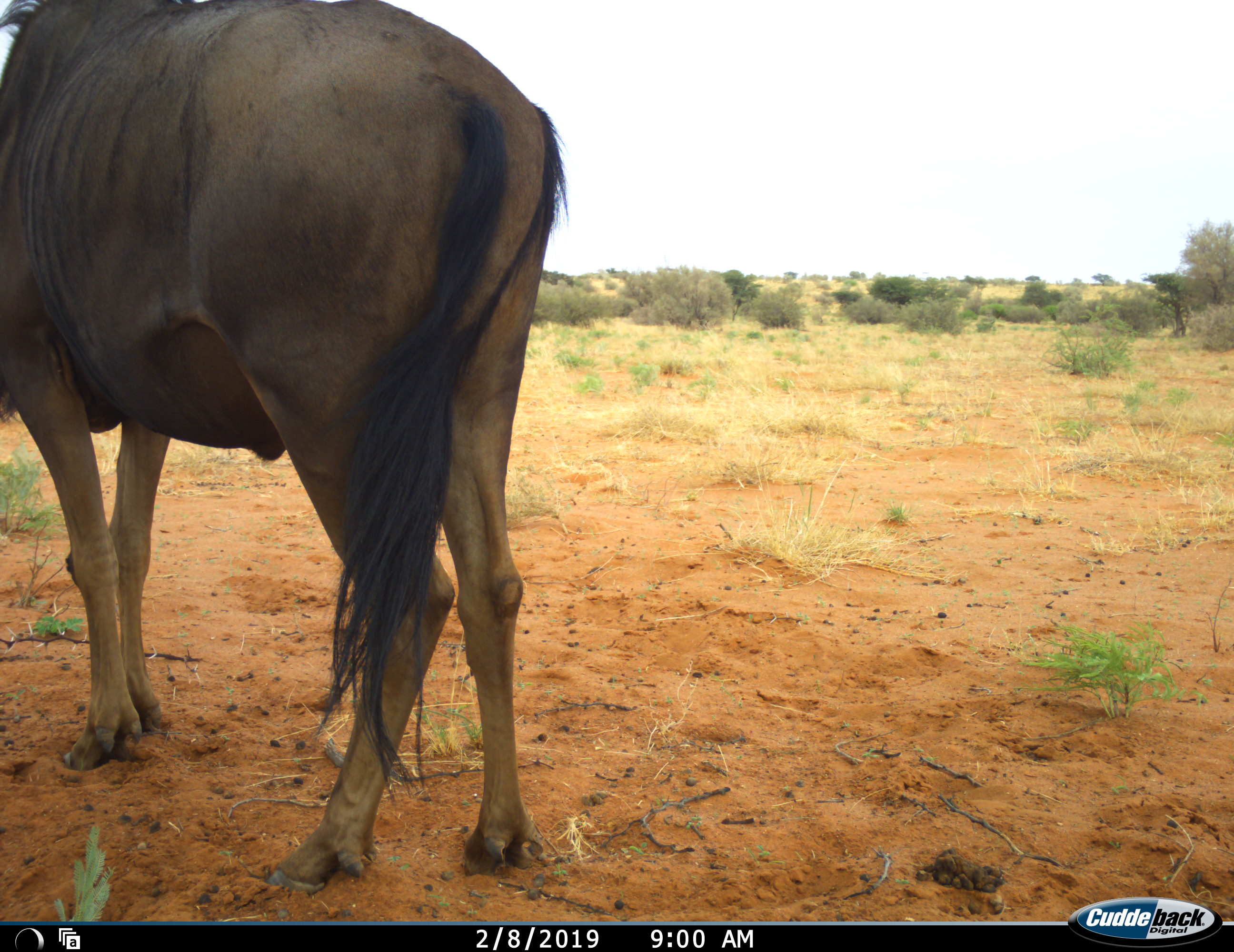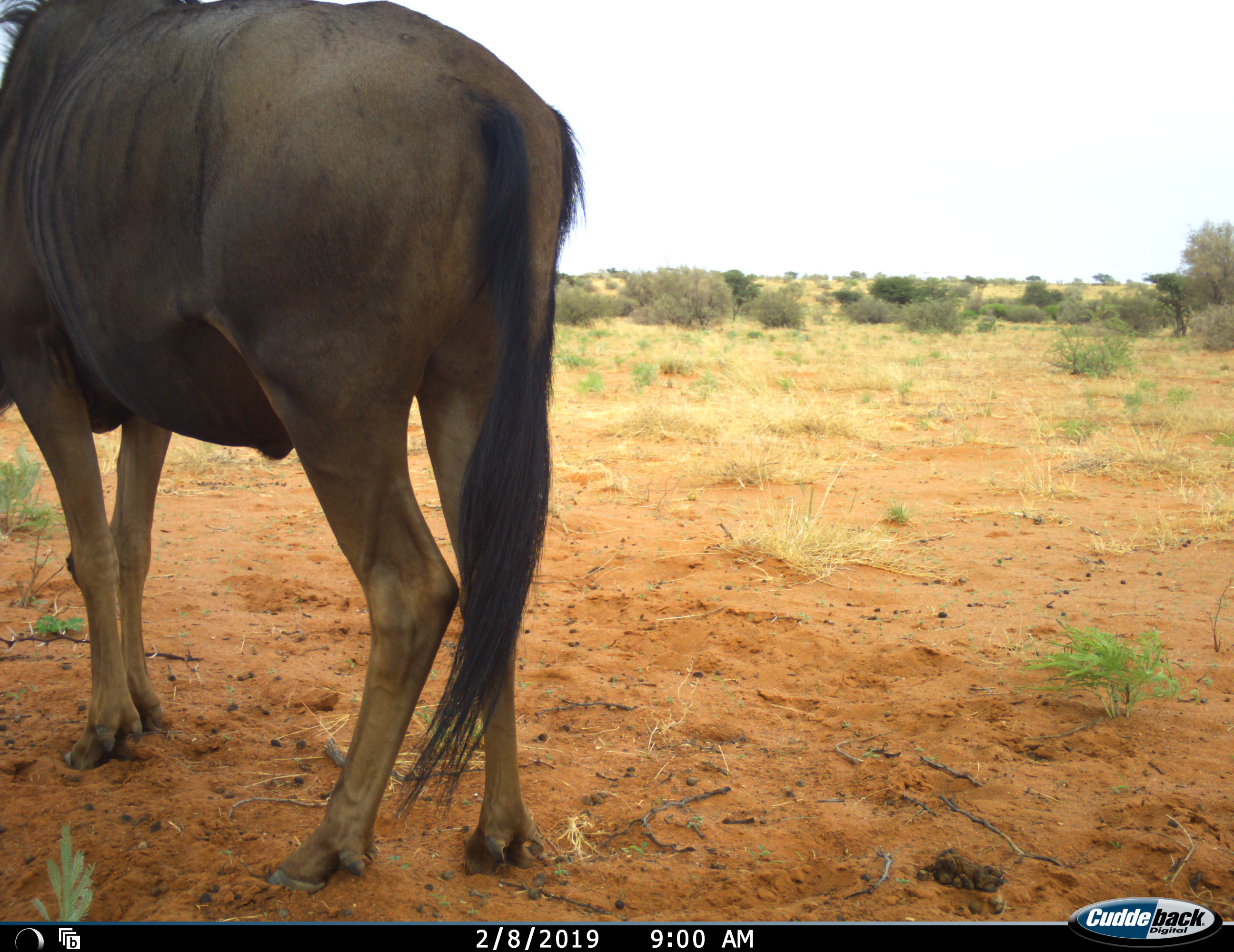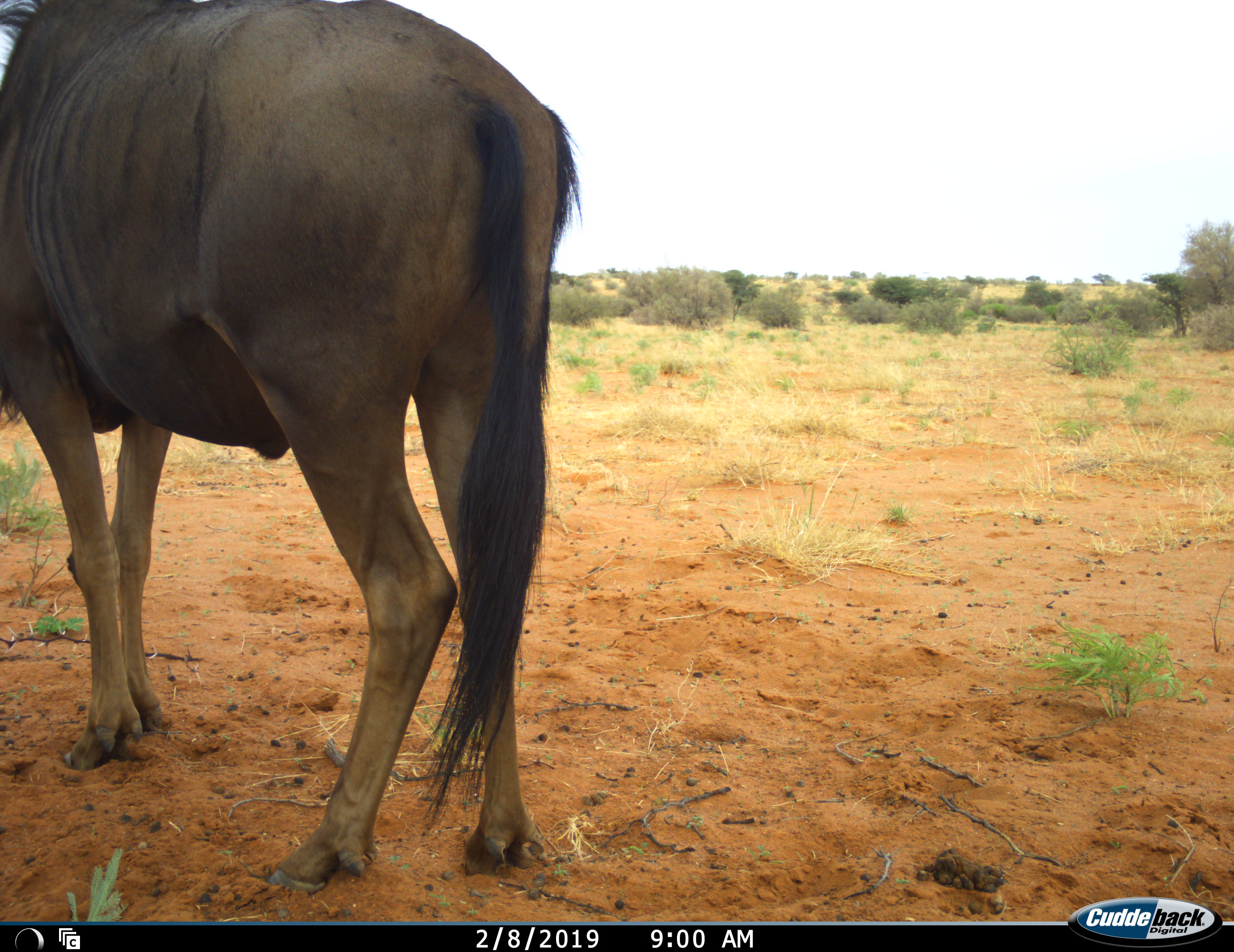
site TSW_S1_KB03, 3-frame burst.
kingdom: Animalia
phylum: Chordata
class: Mammalia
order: Artiodactyla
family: Bovidae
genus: Connochaetes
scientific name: Connochaetes taurinus taurinus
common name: blue wildebeest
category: wildebeestblue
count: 1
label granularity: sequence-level